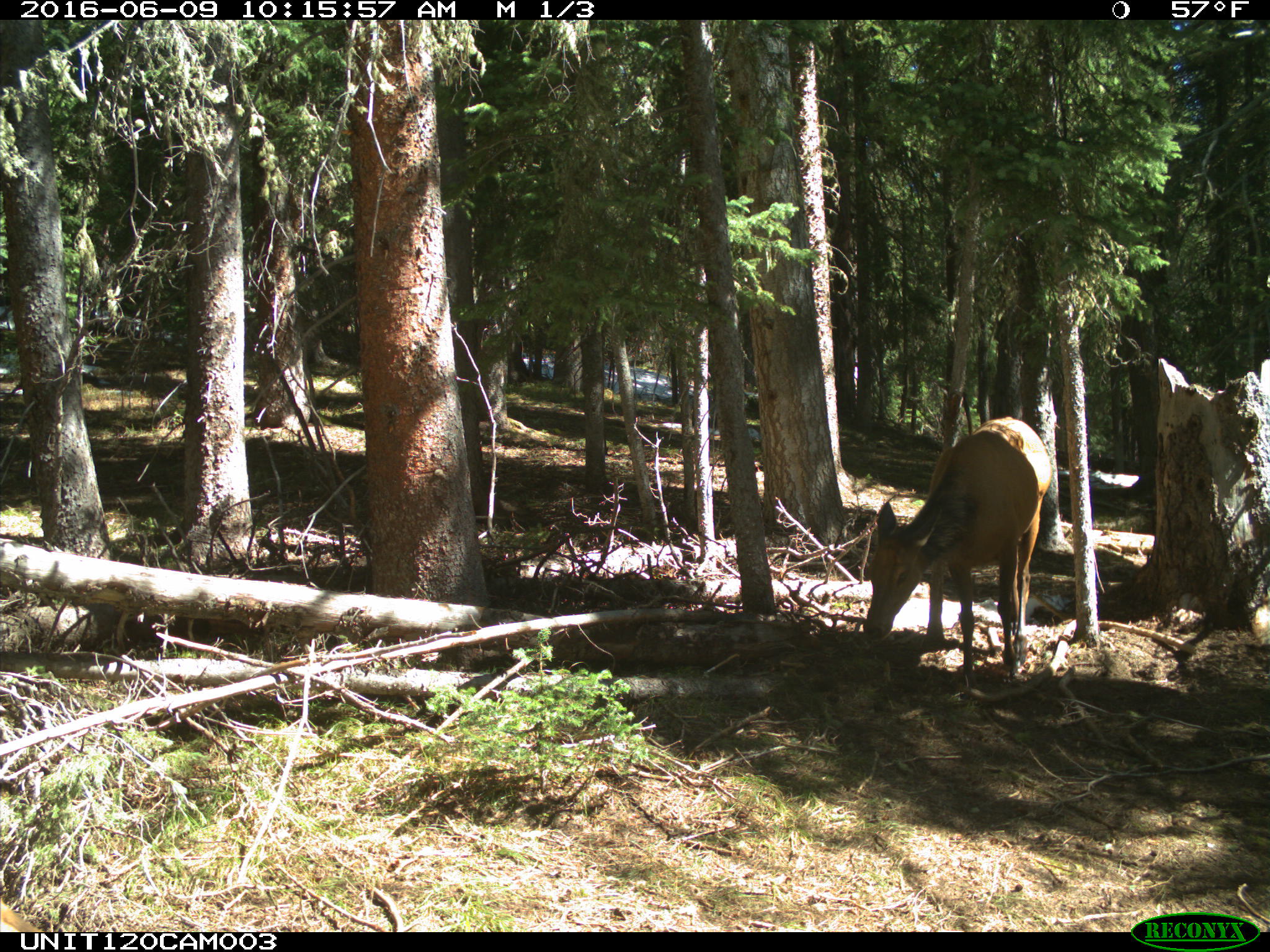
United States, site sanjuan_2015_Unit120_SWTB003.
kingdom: Animalia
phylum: Chordata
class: Mammalia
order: Artiodactyla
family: Cervidae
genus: Cervus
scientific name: Cervus elaphus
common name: red deer